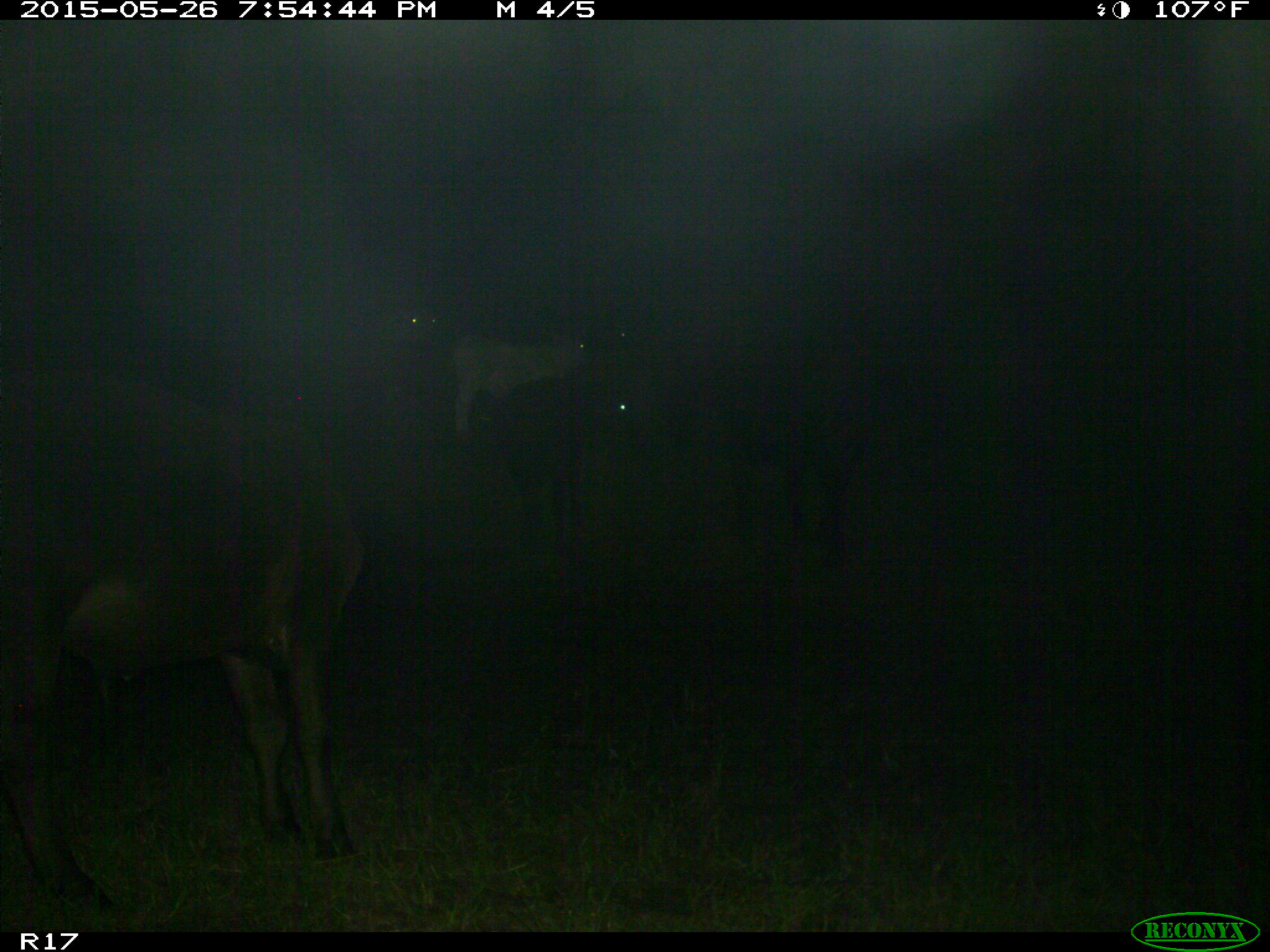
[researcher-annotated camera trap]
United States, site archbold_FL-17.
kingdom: Animalia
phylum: Chordata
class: Mammalia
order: Artiodactyla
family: Bovidae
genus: Bos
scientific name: Bos taurus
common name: domestic cow